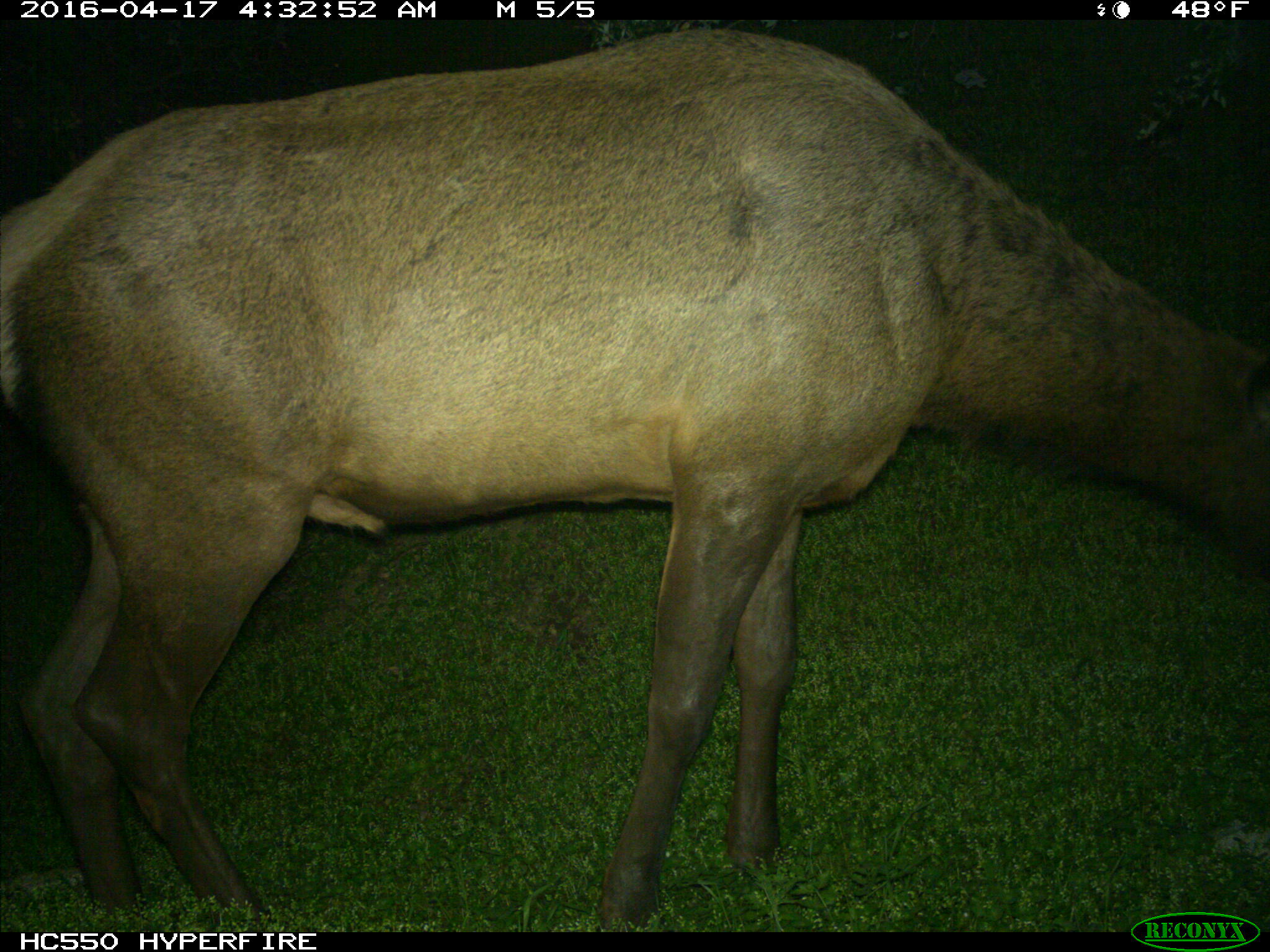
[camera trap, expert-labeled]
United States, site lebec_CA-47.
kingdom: Animalia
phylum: Chordata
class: Mammalia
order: Artiodactyla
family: Cervidae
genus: Cervus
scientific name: Cervus canadensis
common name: elk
Cervus canadensis (elk).